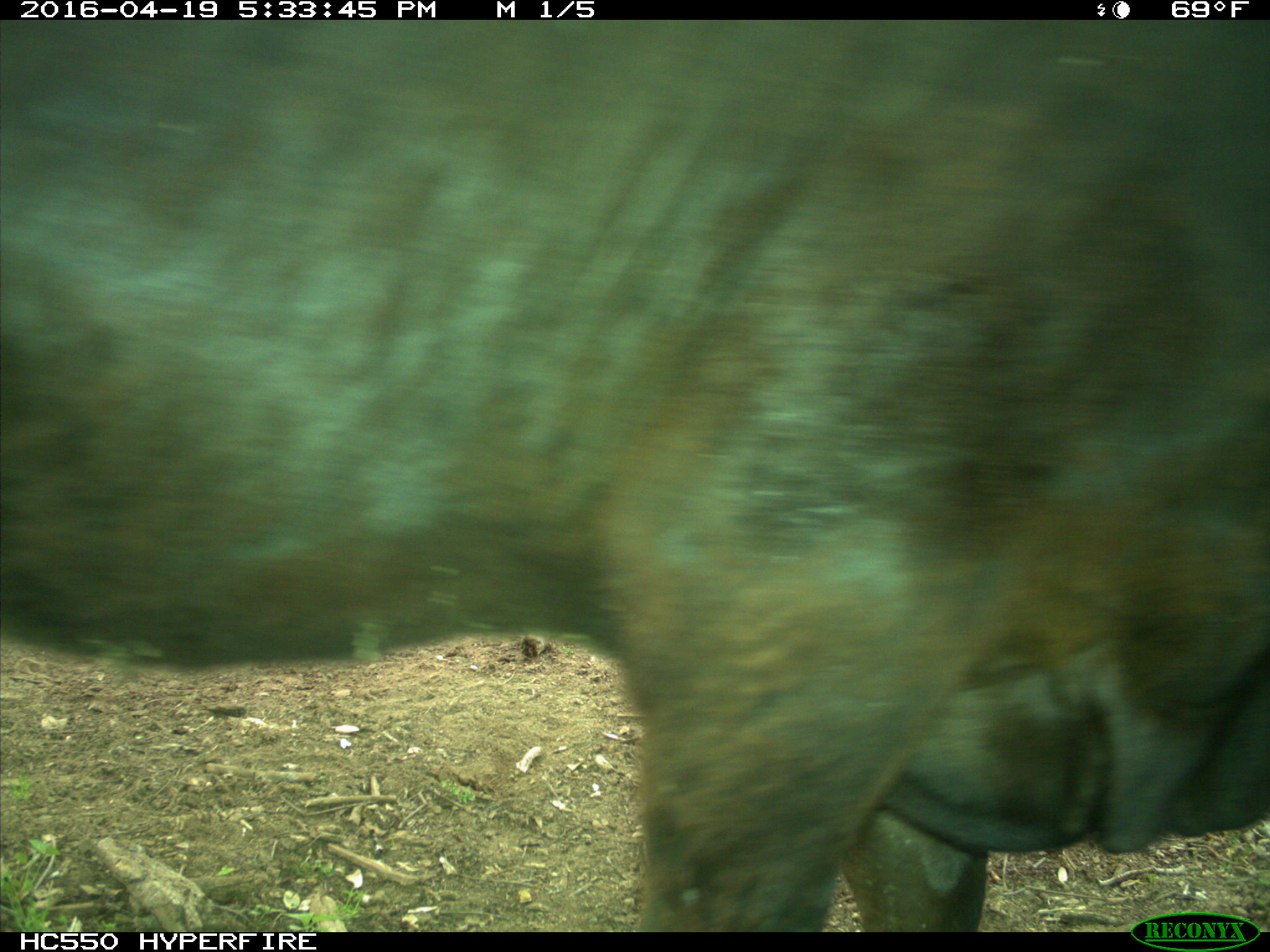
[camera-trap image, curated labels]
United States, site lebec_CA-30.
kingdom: Animalia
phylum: Chordata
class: Mammalia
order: Artiodactyla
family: Bovidae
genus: Bos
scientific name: Bos taurus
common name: domestic cow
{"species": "Bos taurus (domestic cow)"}